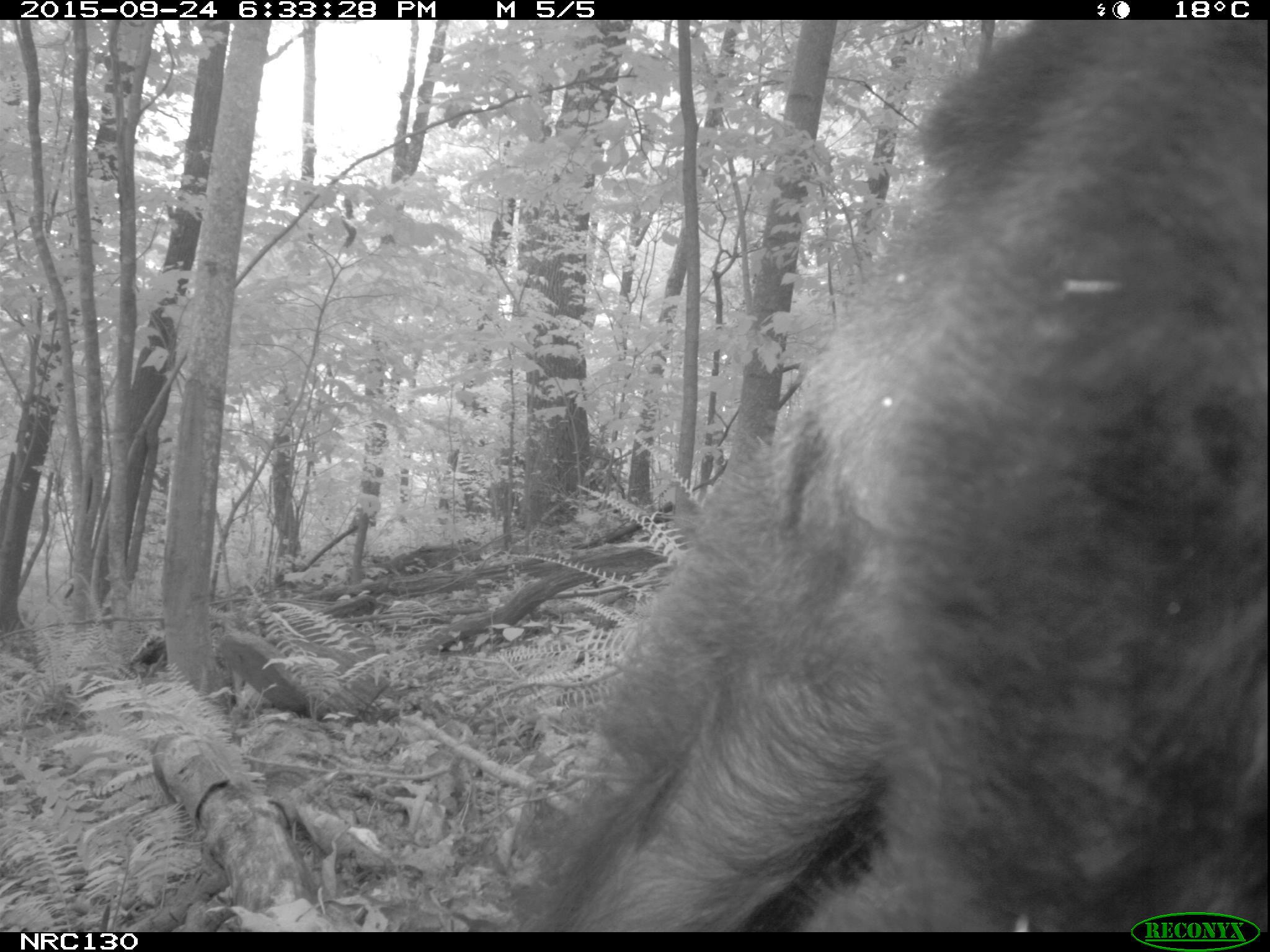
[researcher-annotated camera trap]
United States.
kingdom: Animalia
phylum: Chordata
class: Mammalia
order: Carnivora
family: Ursidae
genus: Ursus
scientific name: Ursus americanus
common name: american black bear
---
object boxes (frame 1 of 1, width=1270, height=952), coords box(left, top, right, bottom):
American Black Bear: box(509, 22, 1263, 928)